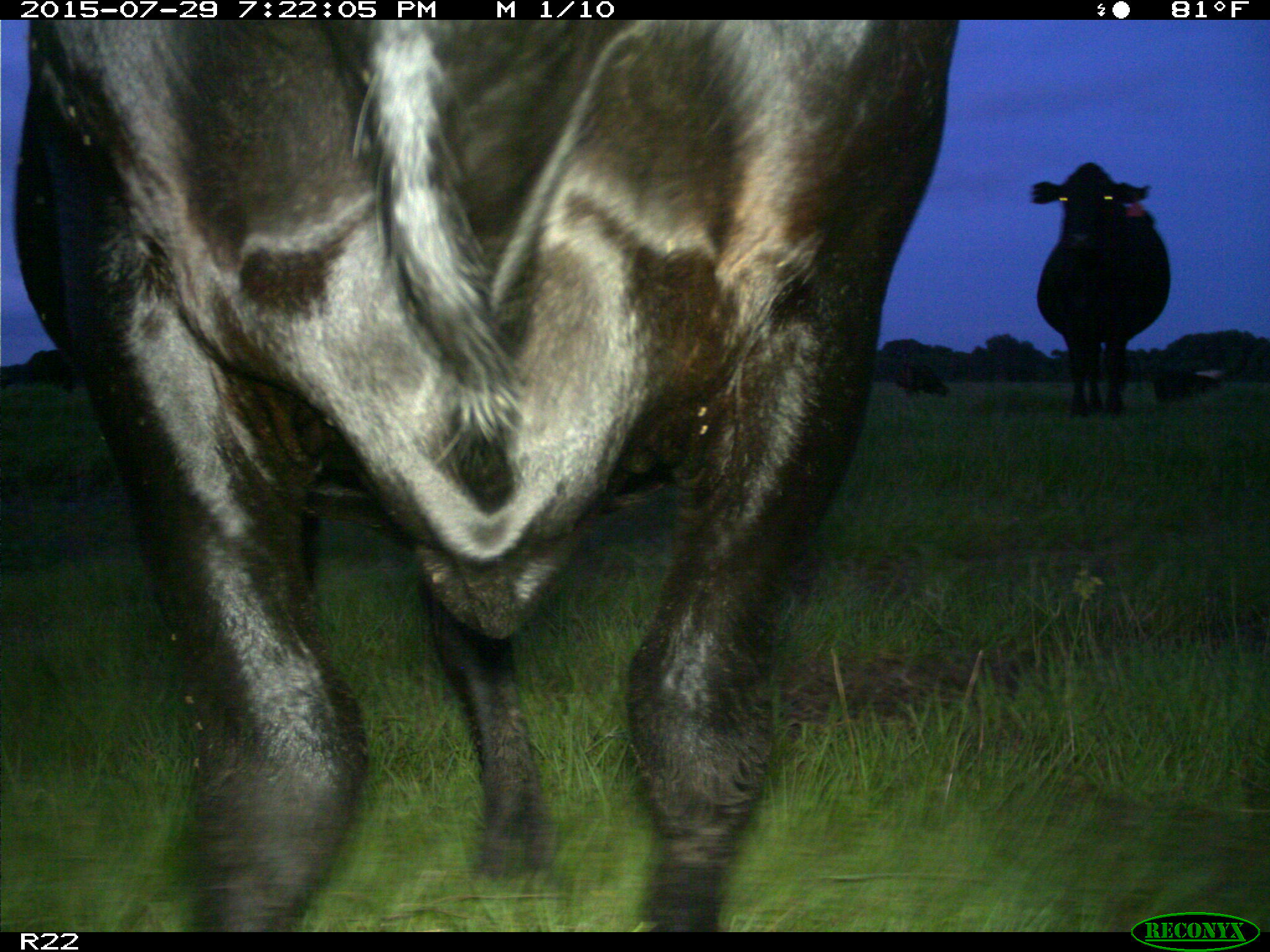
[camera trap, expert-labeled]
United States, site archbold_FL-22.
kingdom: Animalia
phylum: Chordata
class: Mammalia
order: Artiodactyla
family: Bovidae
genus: Bos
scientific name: Bos taurus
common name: domestic cow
Bos taurus (domestic cow).